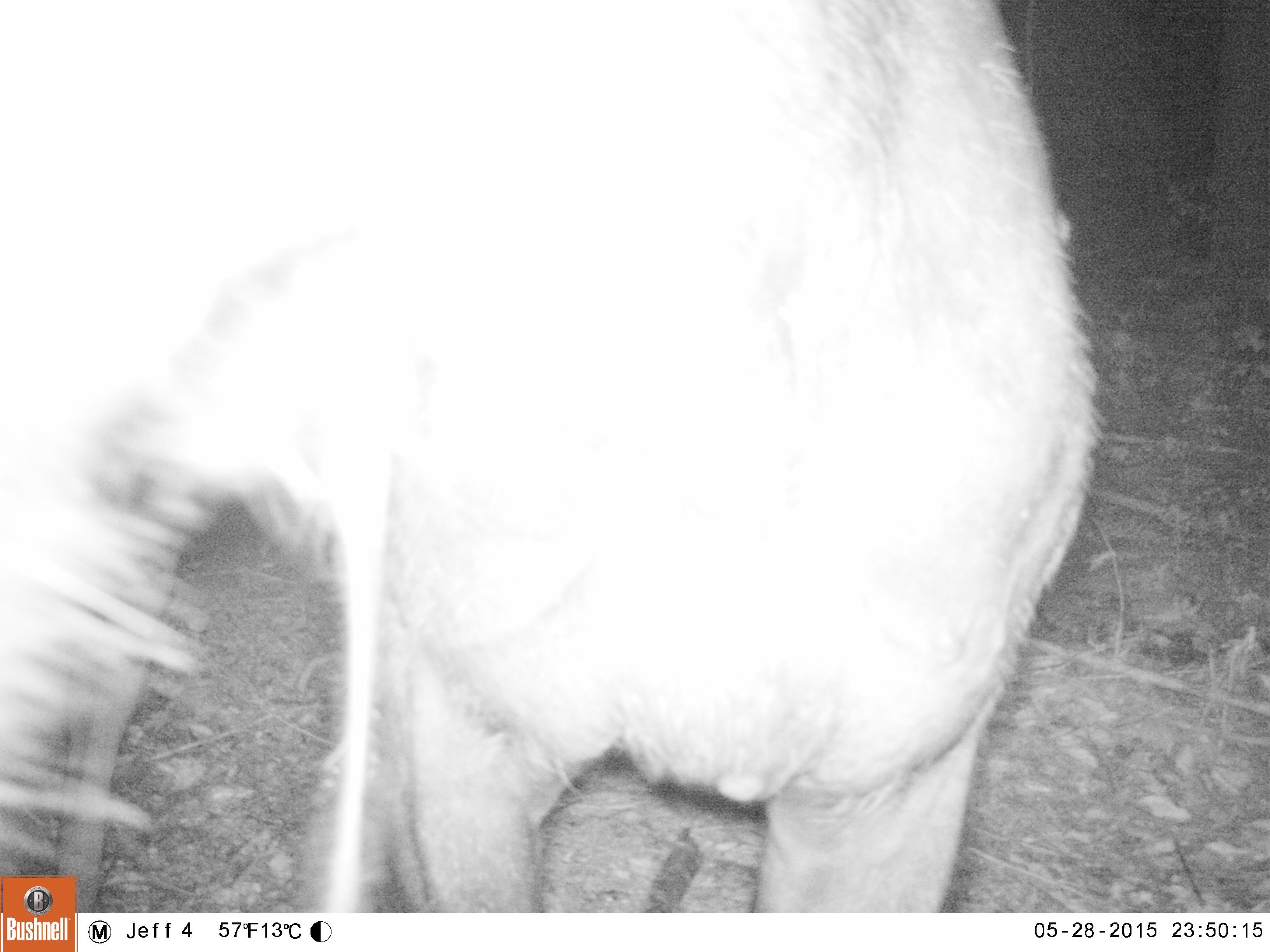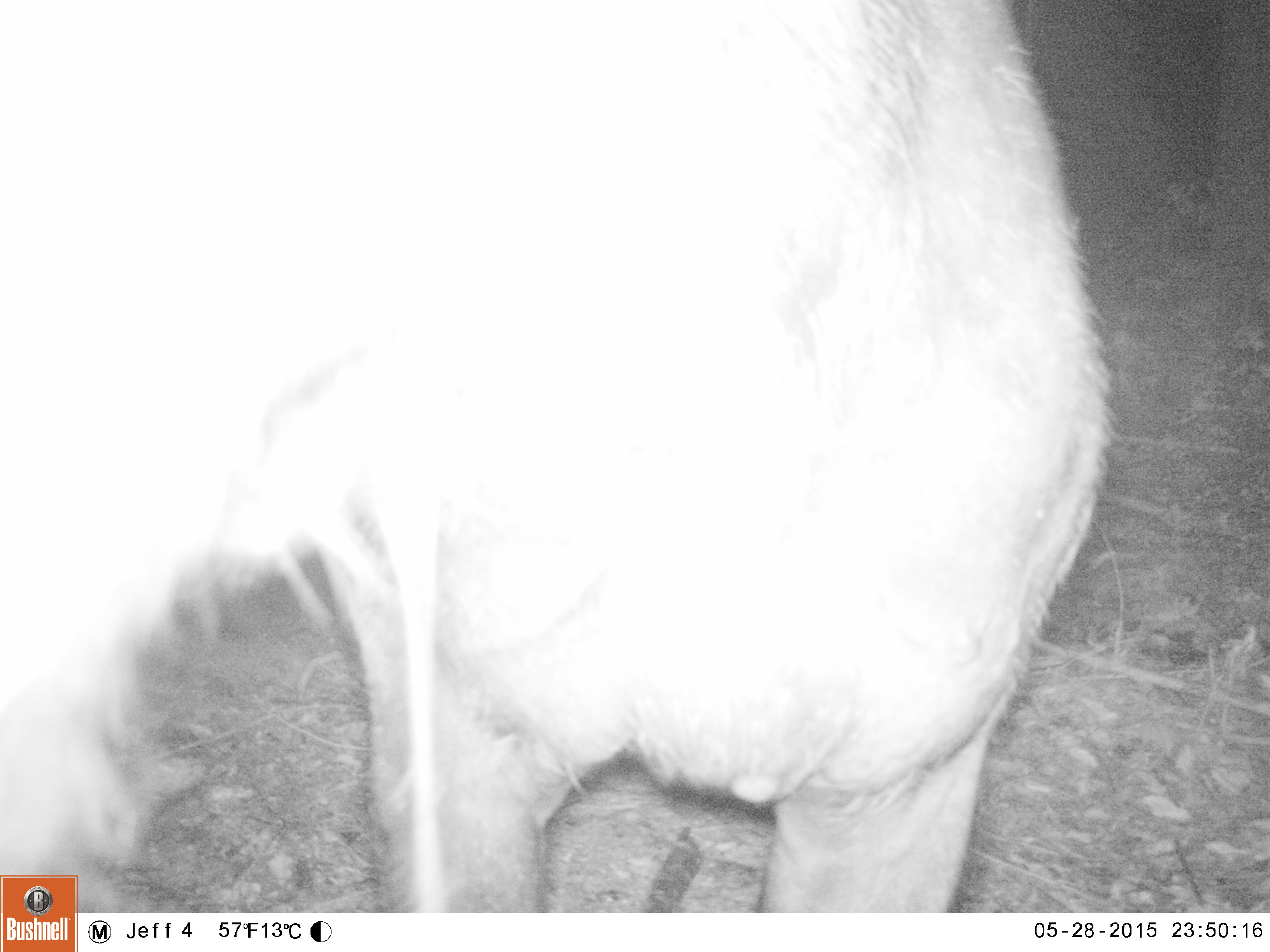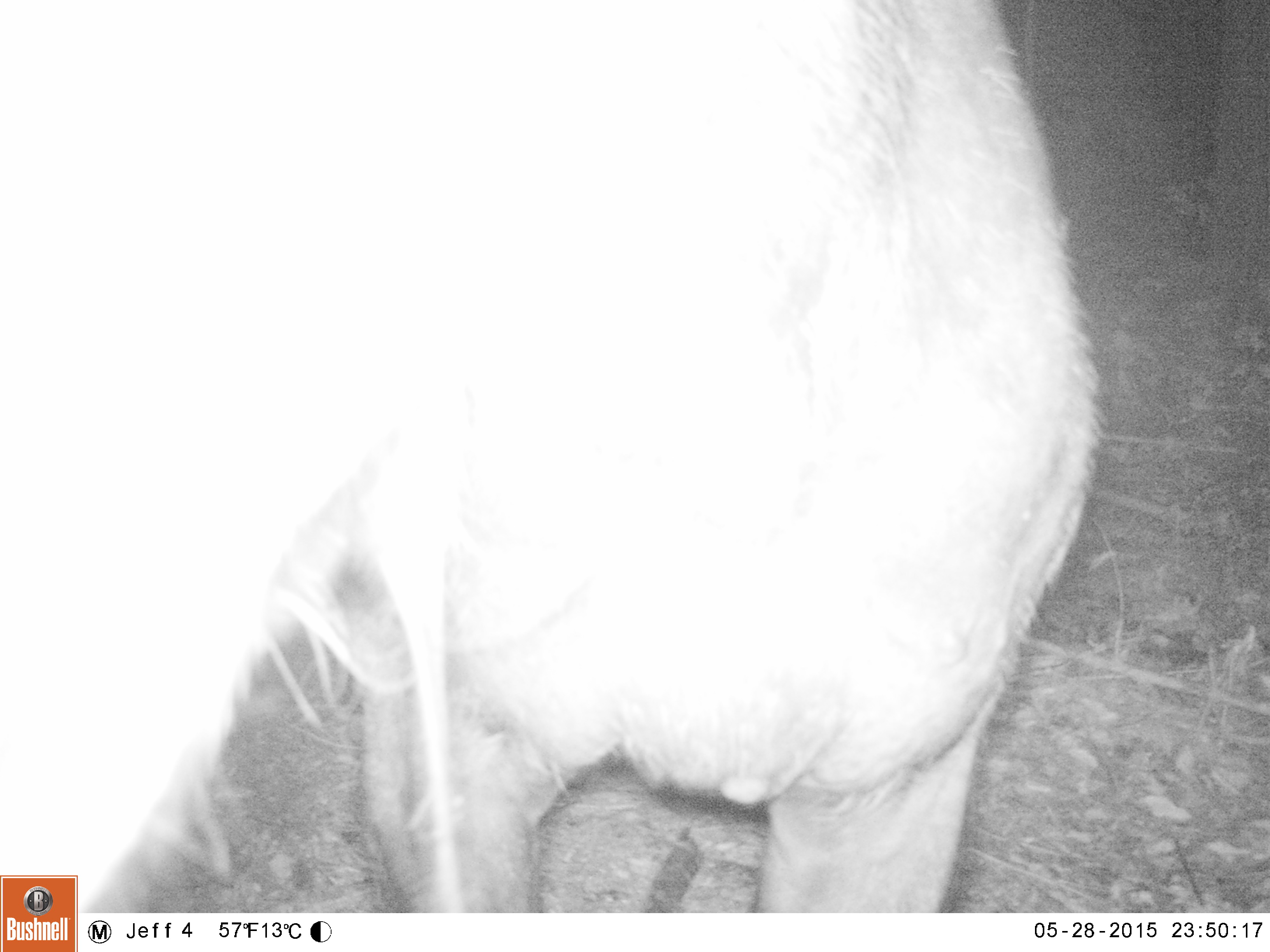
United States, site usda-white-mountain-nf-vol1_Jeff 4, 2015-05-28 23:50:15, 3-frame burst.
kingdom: Animalia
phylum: Chordata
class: Mammalia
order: Artiodactyla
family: Cervidae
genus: Alces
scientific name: Alces alces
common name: moose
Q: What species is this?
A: Moose (Alces alces).